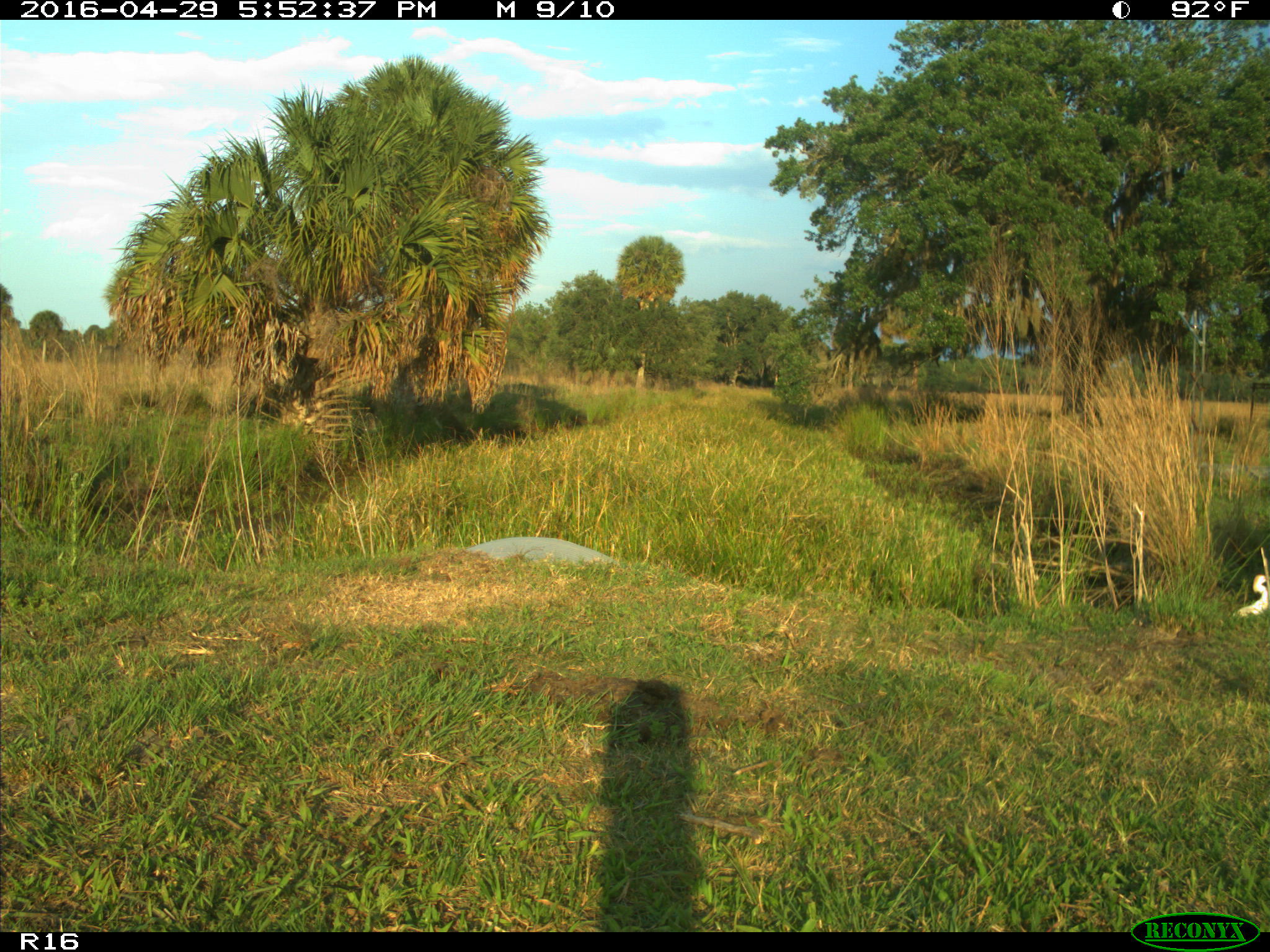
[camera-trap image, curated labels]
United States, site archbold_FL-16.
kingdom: Animalia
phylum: Chordata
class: Aves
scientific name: Aves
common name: birds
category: unidentified bird